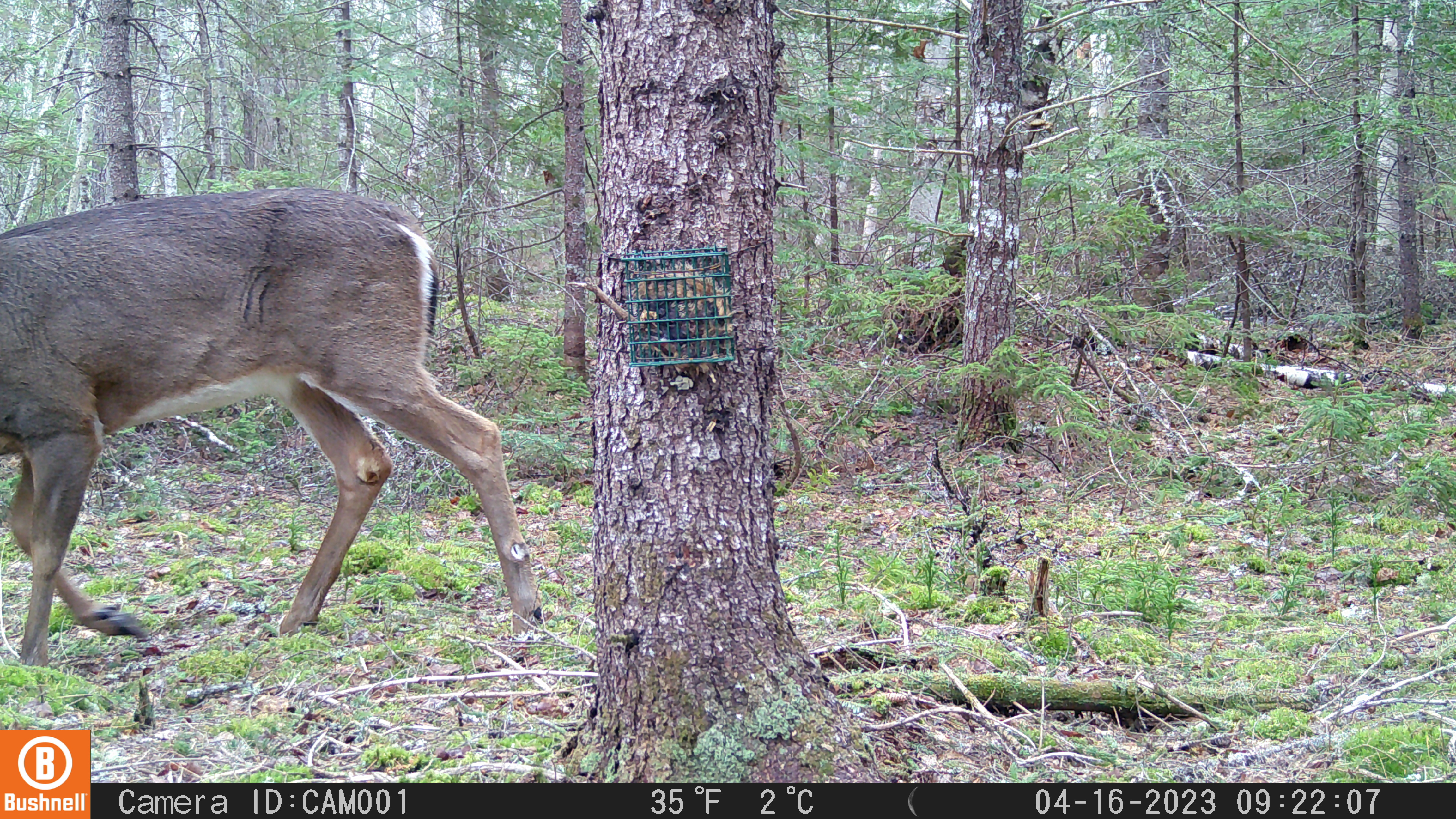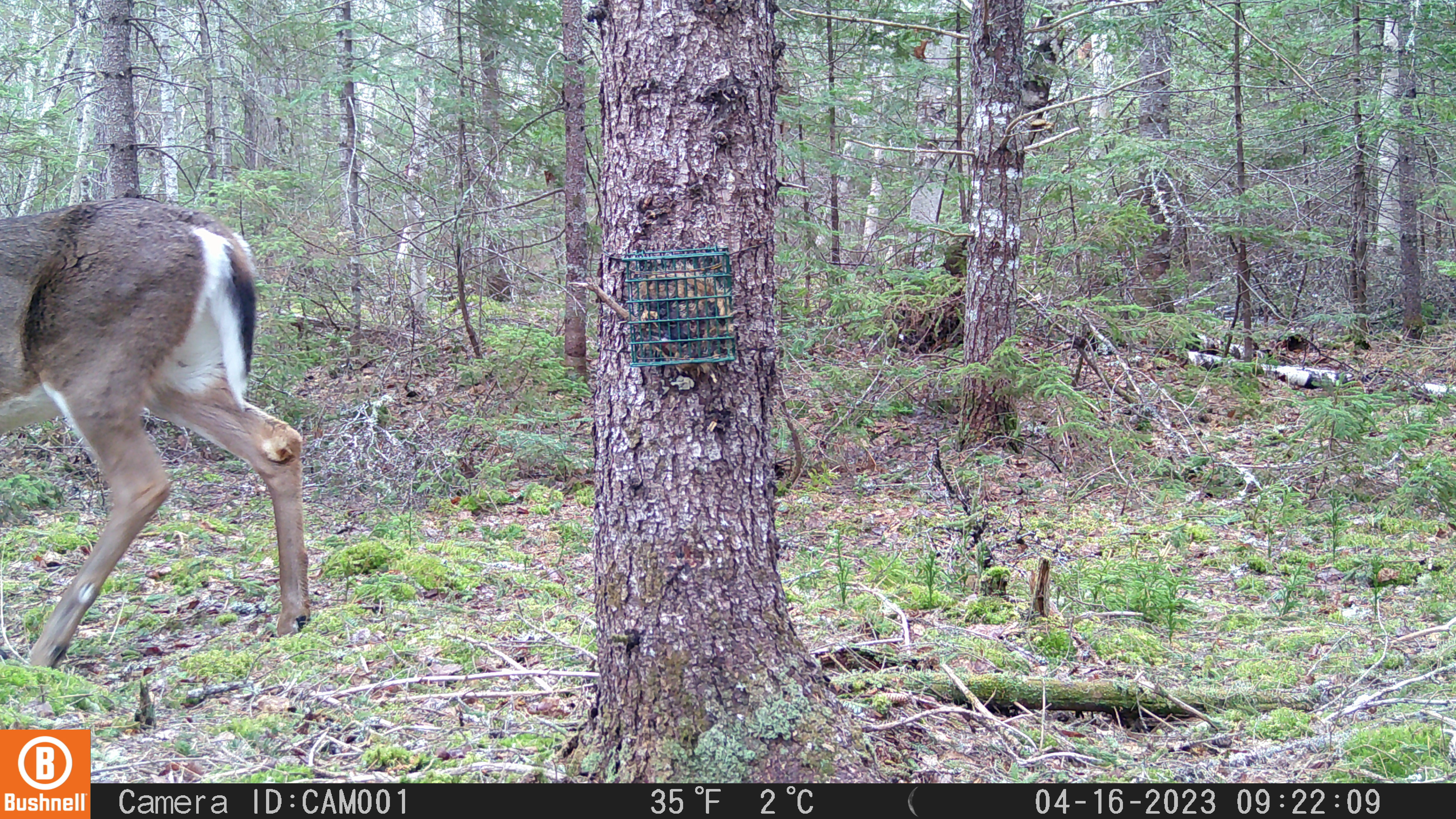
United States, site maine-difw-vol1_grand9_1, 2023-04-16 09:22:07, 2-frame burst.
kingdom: Animalia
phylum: Chordata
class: Mammalia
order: Artiodactyla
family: Cervidae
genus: Odocoileus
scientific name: Odocoileus virginianus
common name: white-tailed deer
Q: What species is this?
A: White-tailed deer (Odocoileus virginianus).